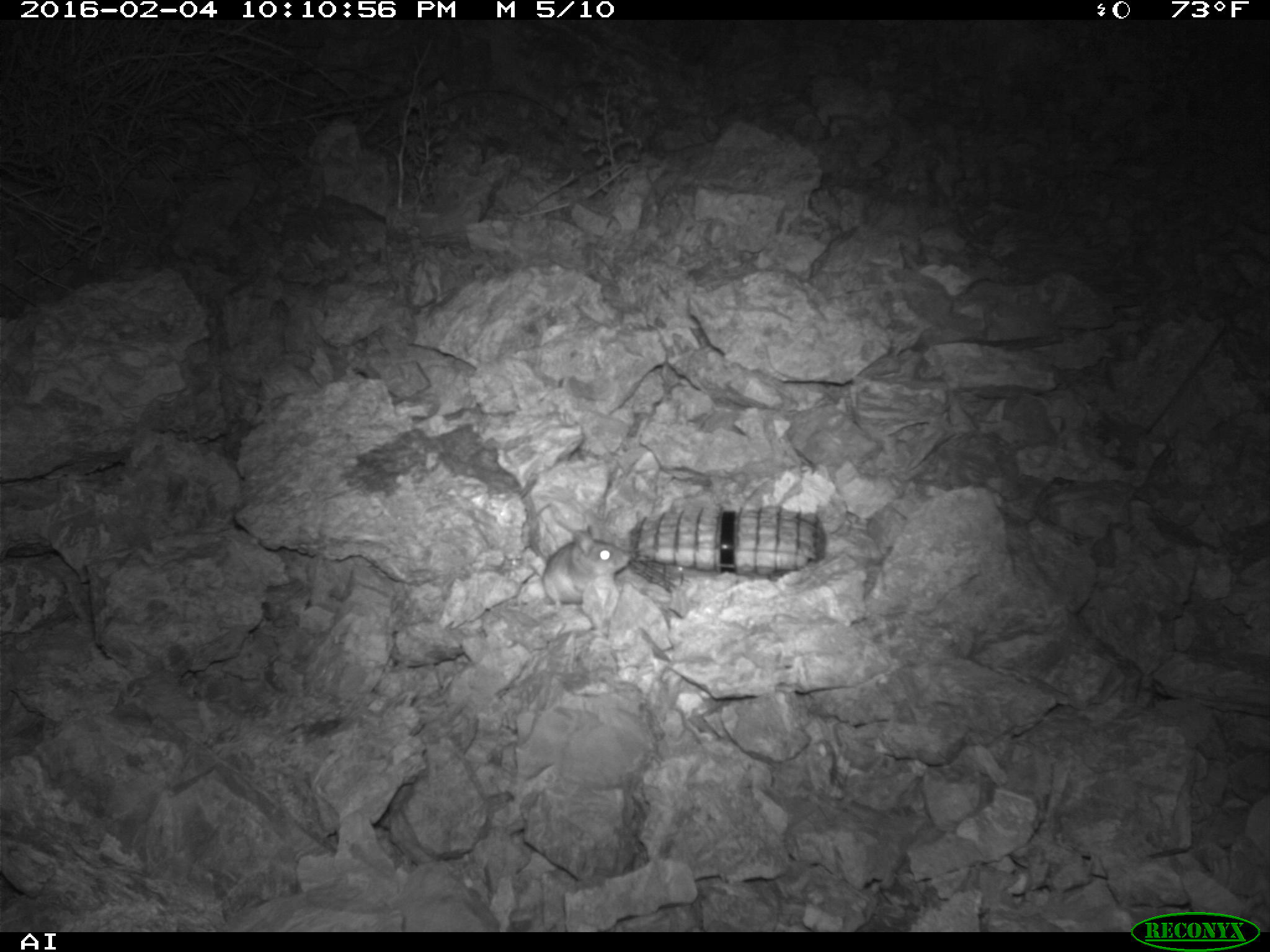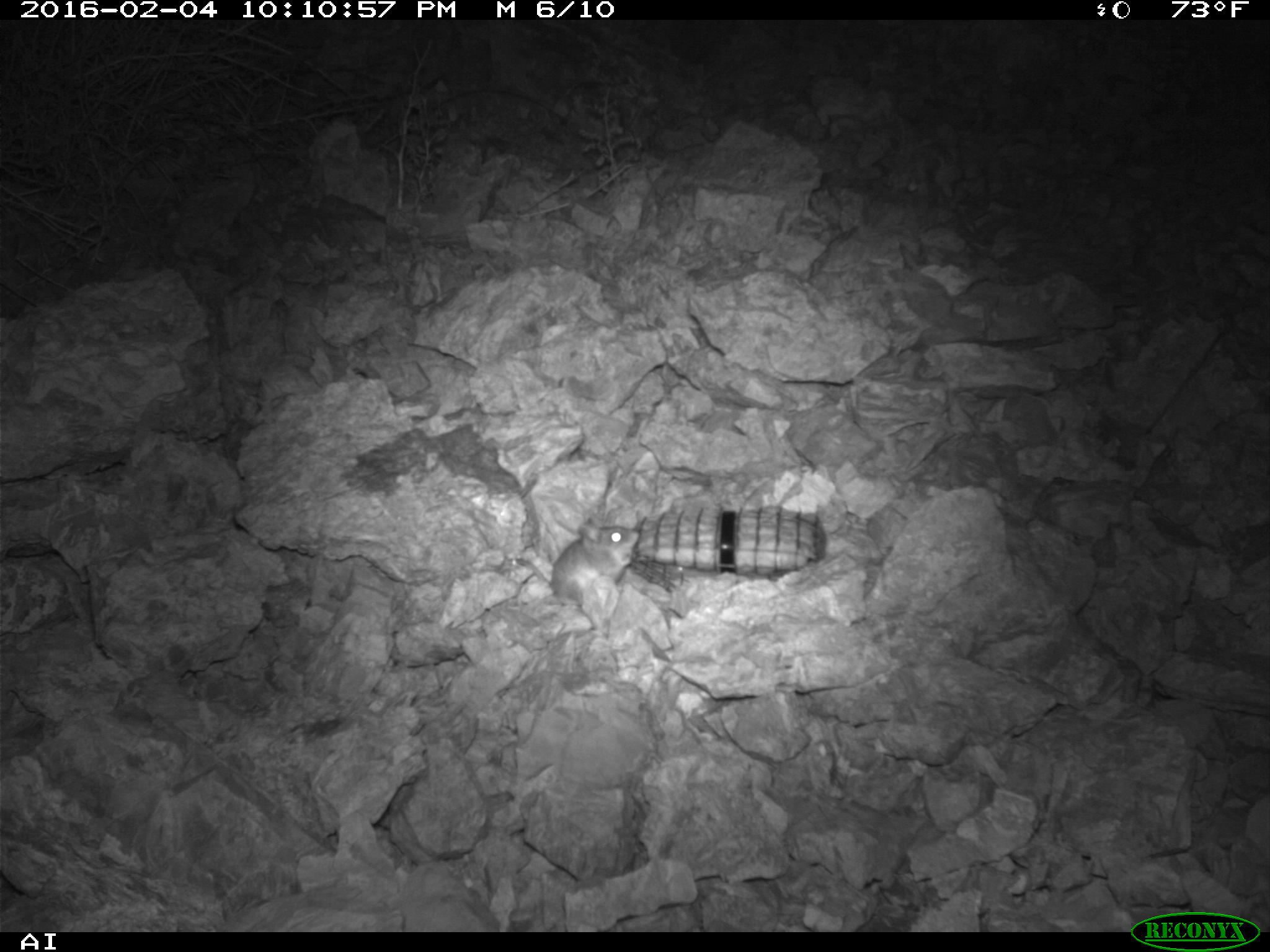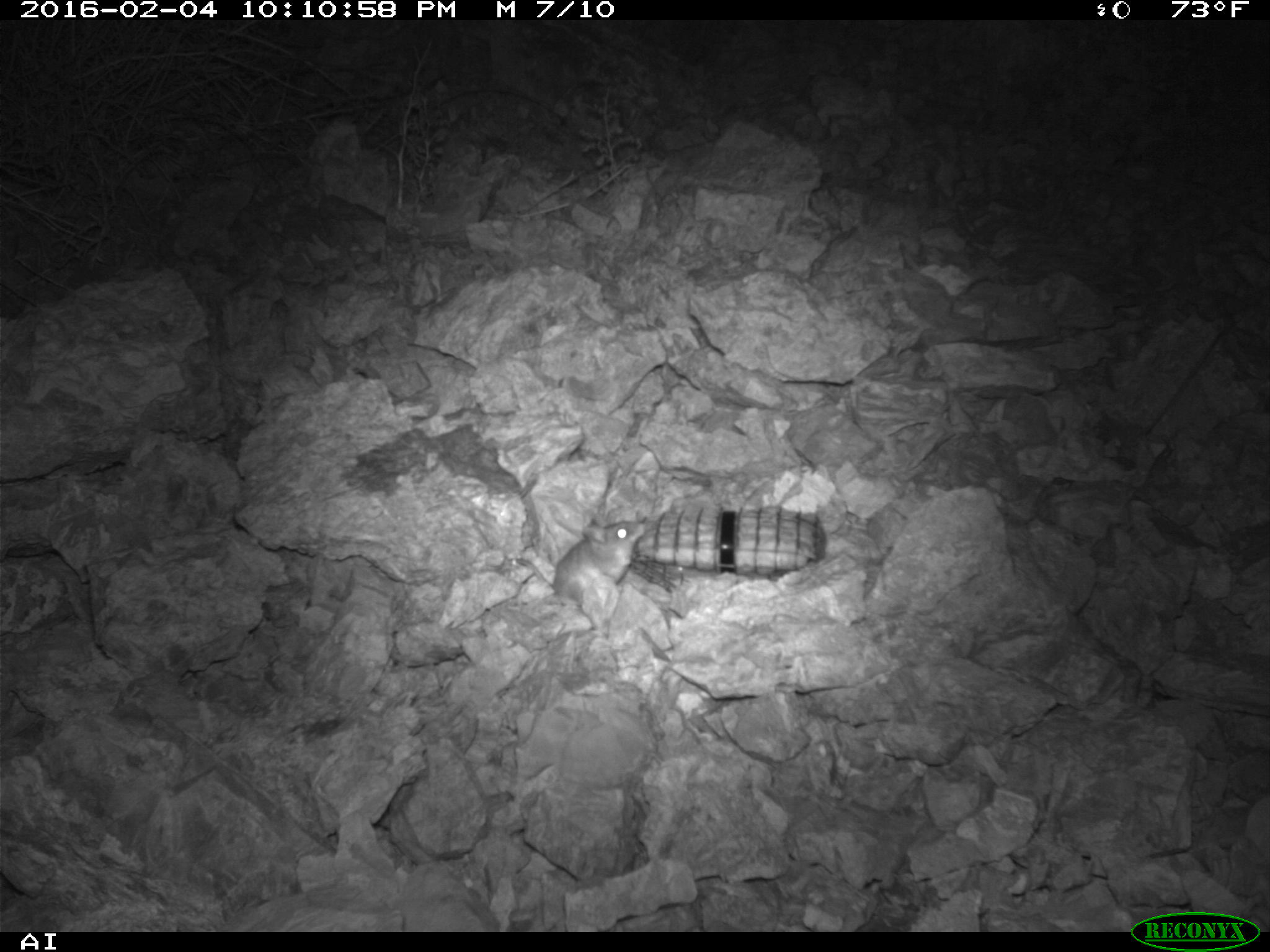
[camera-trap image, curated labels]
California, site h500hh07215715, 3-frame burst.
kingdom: Animalia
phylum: Chordata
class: Mammalia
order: Rodentia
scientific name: Rodentia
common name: rodent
Rodent (Rodentia).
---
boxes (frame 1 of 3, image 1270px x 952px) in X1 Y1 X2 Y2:
rodent: 541 526 631 610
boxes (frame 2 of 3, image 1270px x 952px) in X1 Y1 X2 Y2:
rodent: 515 514 639 610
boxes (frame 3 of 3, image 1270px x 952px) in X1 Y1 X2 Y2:
rodent: 546 507 647 599